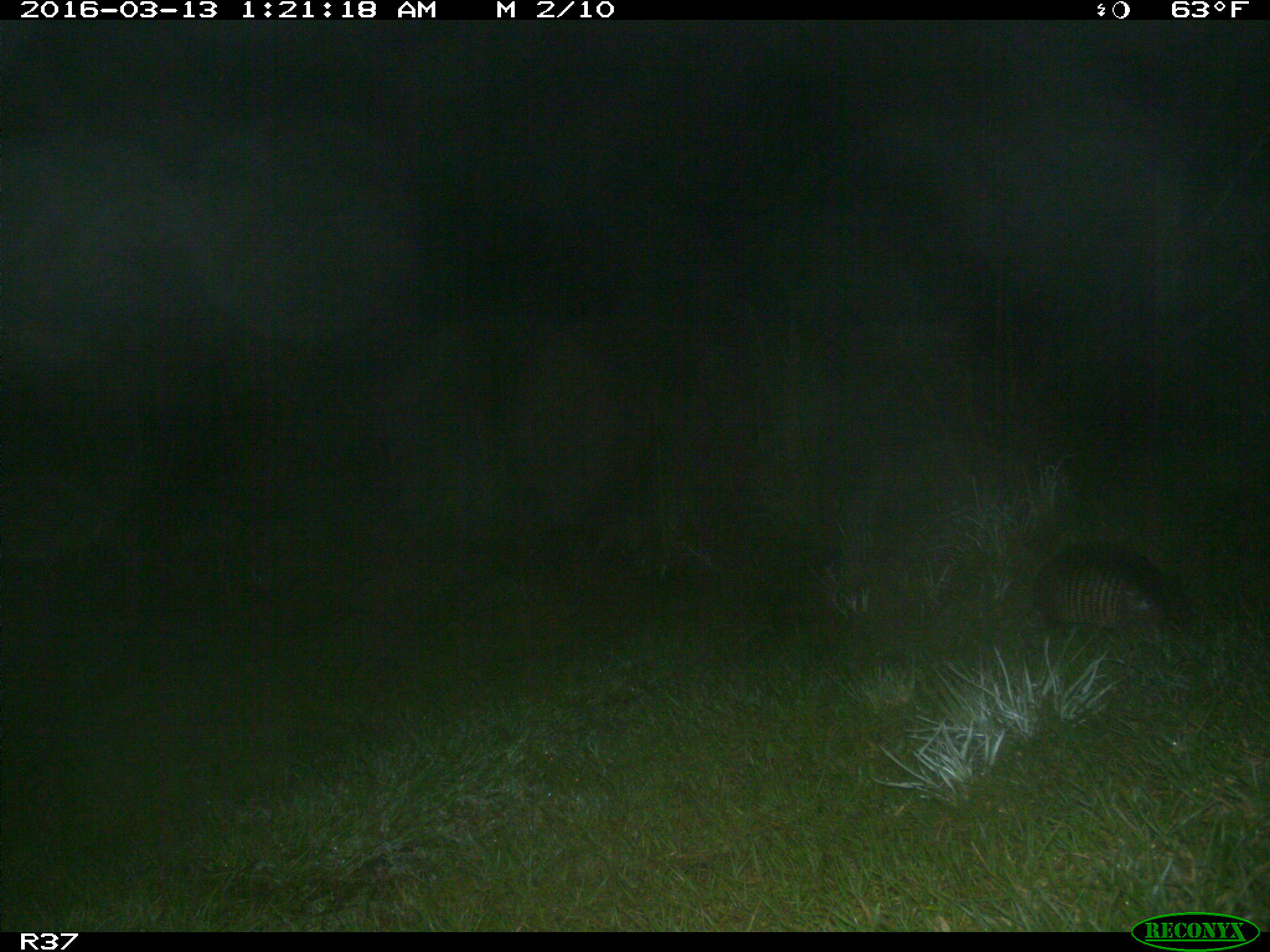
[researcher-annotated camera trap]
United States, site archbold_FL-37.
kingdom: Animalia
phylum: Chordata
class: Mammalia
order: Cingulata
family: Dasypodidae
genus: Dasypus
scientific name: Dasypus novemcinctus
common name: nine-banded armadillo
Dasypus novemcinctus (nine-banded armadillo).